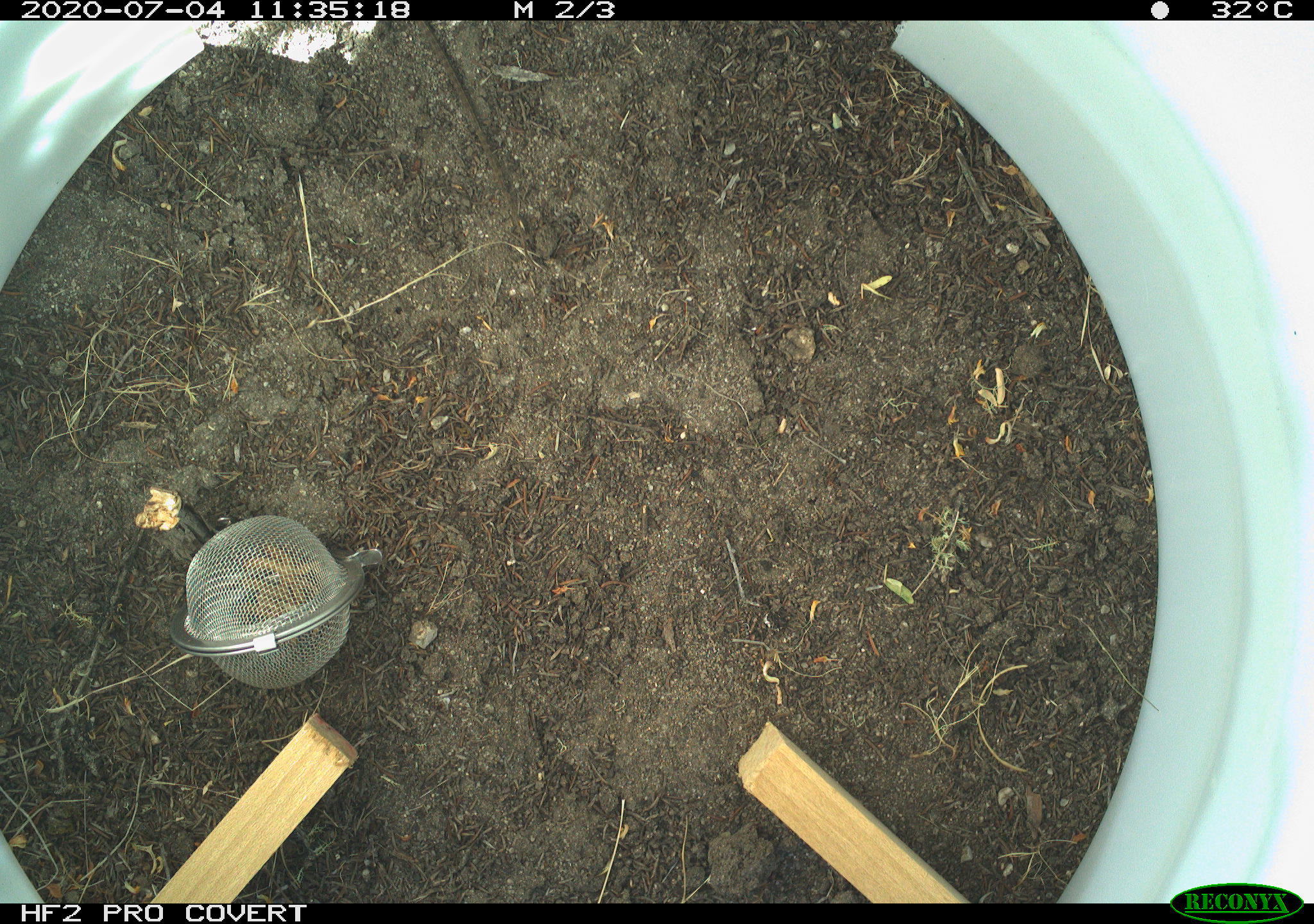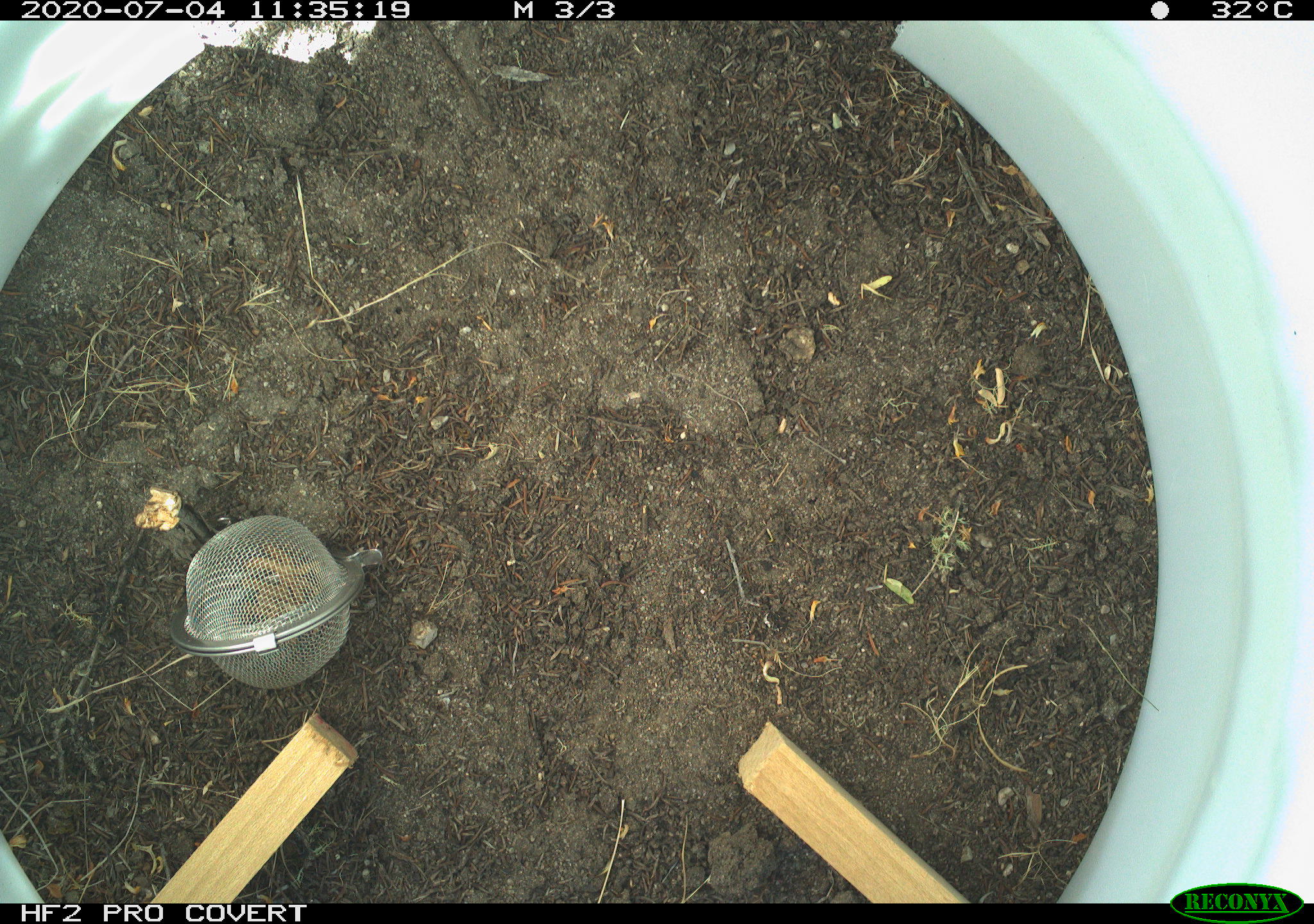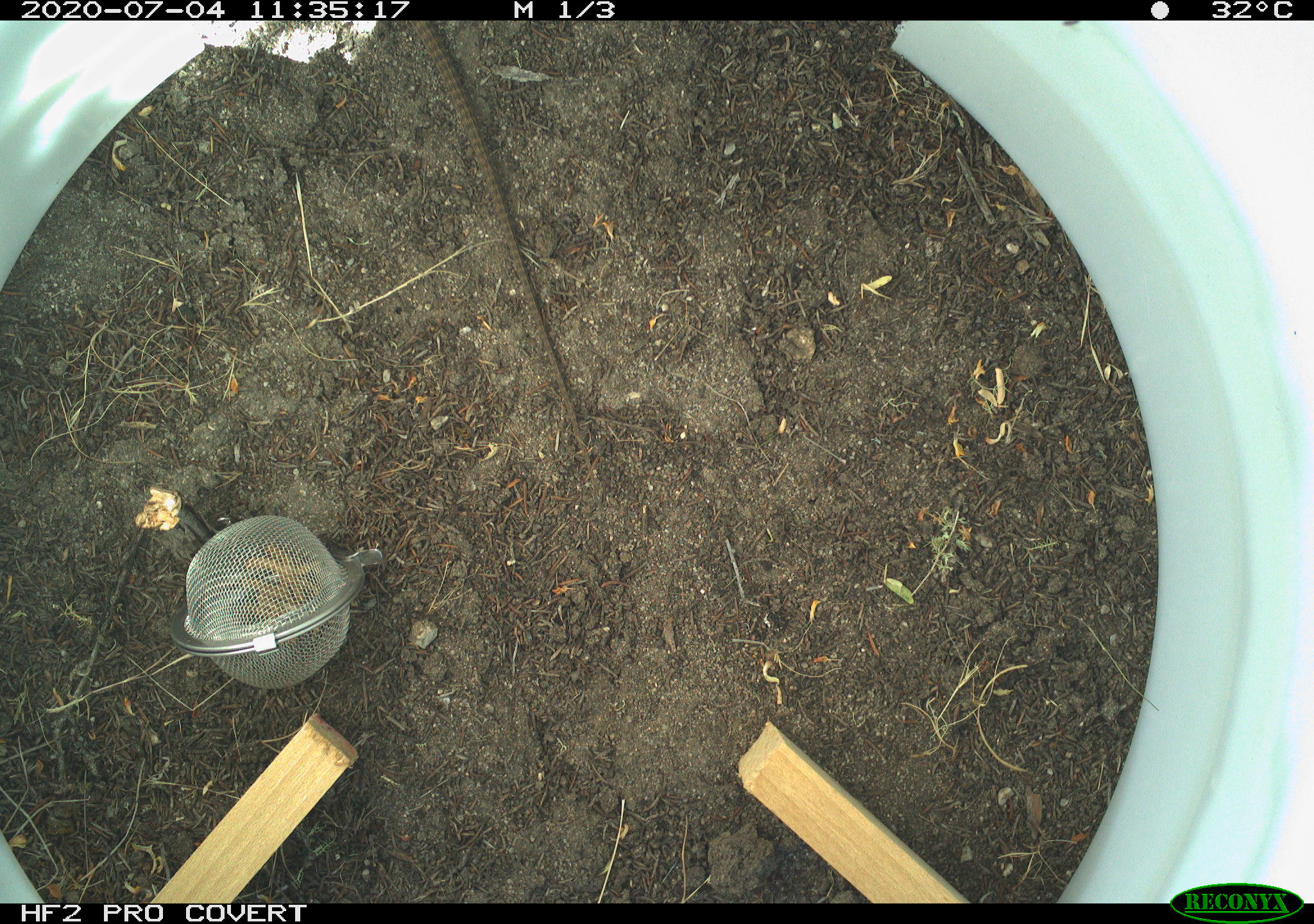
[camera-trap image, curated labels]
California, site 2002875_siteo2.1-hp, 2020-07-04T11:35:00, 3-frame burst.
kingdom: Animalia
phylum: Chordata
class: Reptilia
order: Squamata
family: Teiidae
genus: Aspidoscelis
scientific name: Aspidoscelis tigris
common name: western whiptail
Western whiptail (Aspidoscelis tigris).